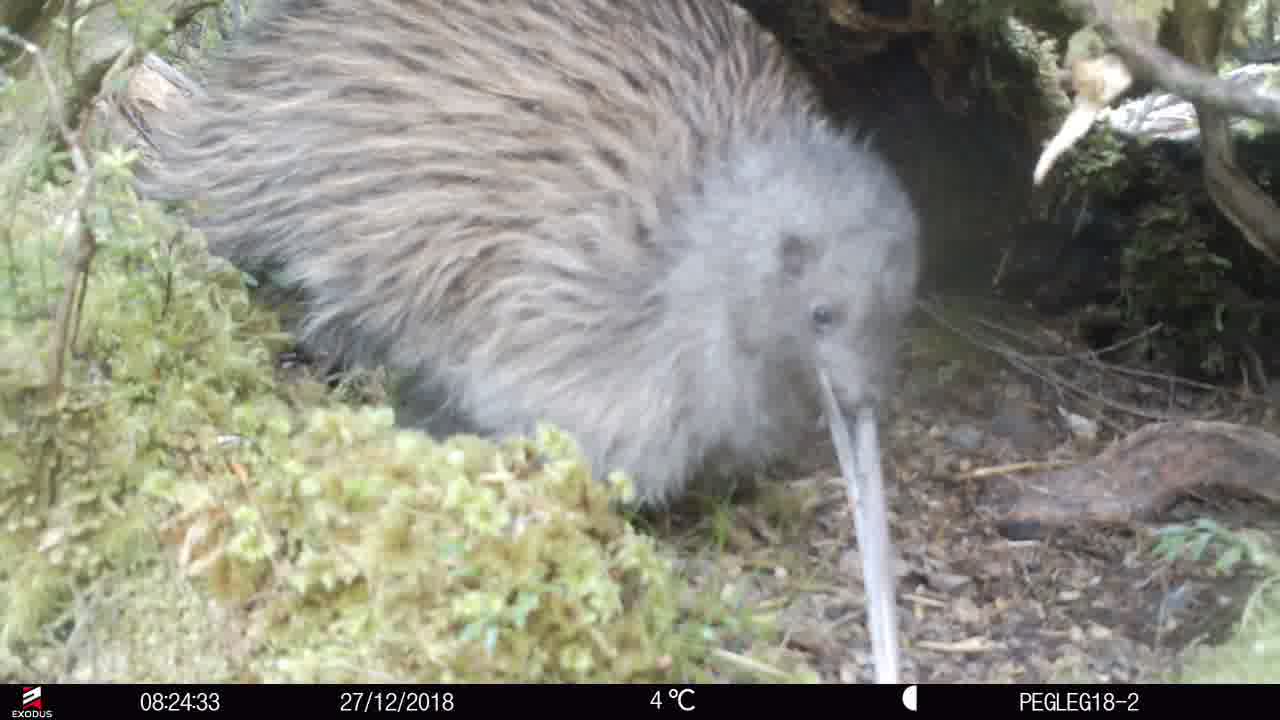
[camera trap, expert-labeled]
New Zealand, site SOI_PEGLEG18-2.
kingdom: Animalia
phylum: Chordata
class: Aves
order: Apterygiformes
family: Apterygidae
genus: Apteryx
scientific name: Apteryx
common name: kiwi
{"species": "kiwi (Apteryx)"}